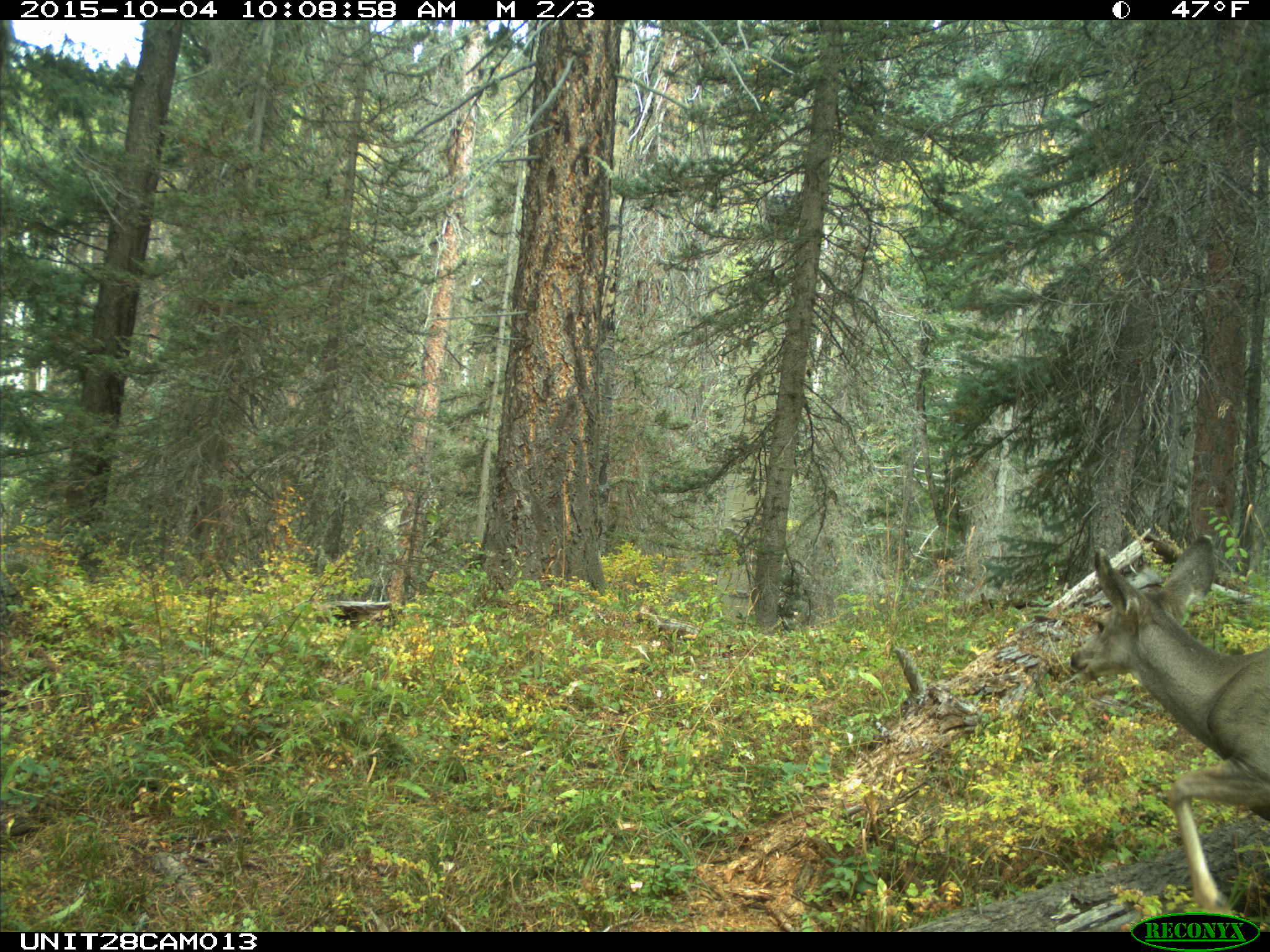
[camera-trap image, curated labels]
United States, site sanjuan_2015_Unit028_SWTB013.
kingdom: Animalia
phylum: Chordata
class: Mammalia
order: Artiodactyla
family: Cervidae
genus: Odocoileus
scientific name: Odocoileus hemionus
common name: mule deer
Odocoileus hemionus (mule deer).